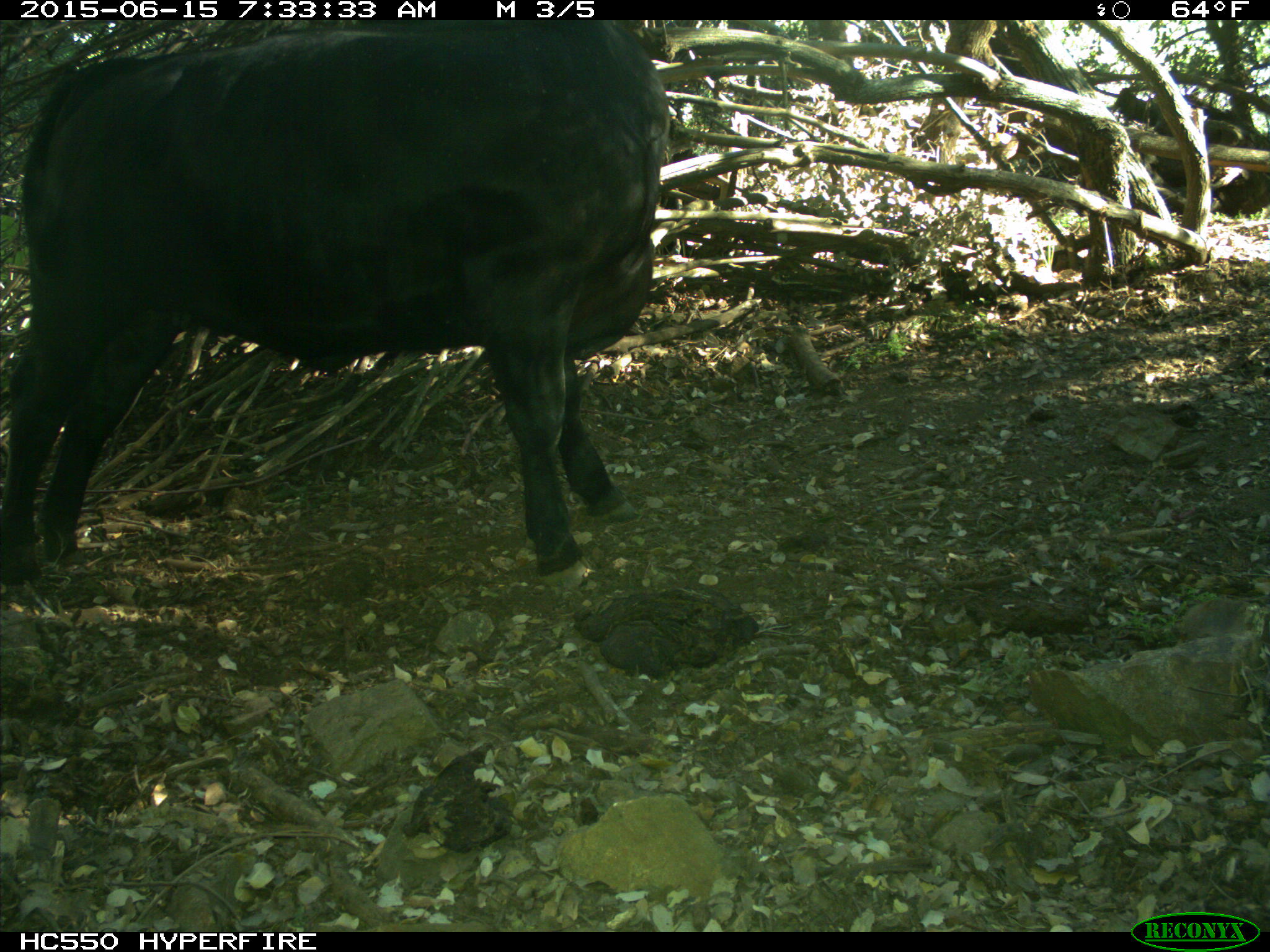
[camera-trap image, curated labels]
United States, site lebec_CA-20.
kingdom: Animalia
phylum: Chordata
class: Mammalia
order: Artiodactyla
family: Bovidae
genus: Bos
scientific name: Bos taurus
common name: domestic cow